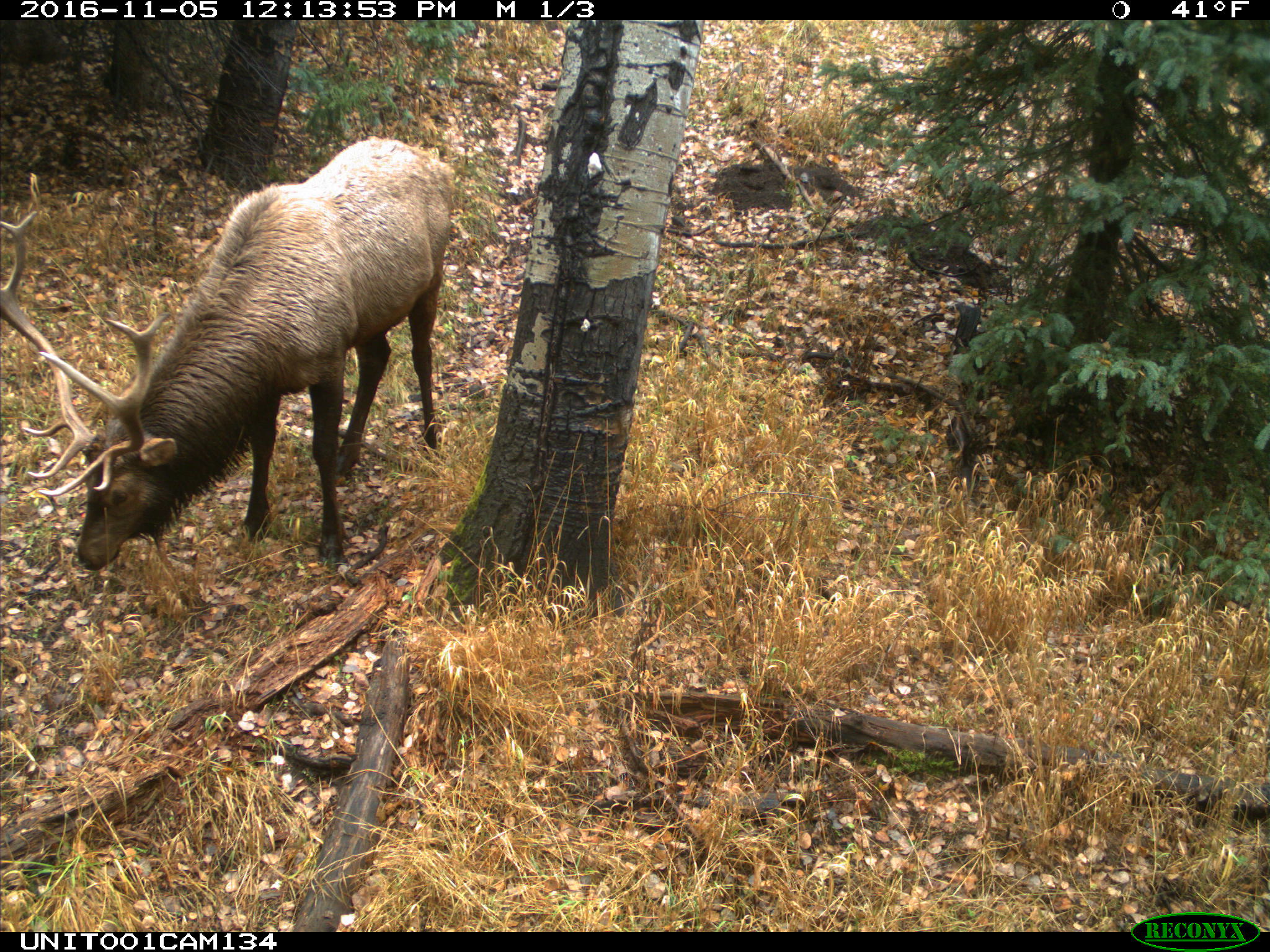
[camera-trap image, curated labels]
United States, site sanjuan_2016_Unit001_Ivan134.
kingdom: Animalia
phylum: Chordata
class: Mammalia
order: Artiodactyla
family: Cervidae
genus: Cervus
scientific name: Cervus elaphus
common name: red deer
Cervus elaphus (red deer).